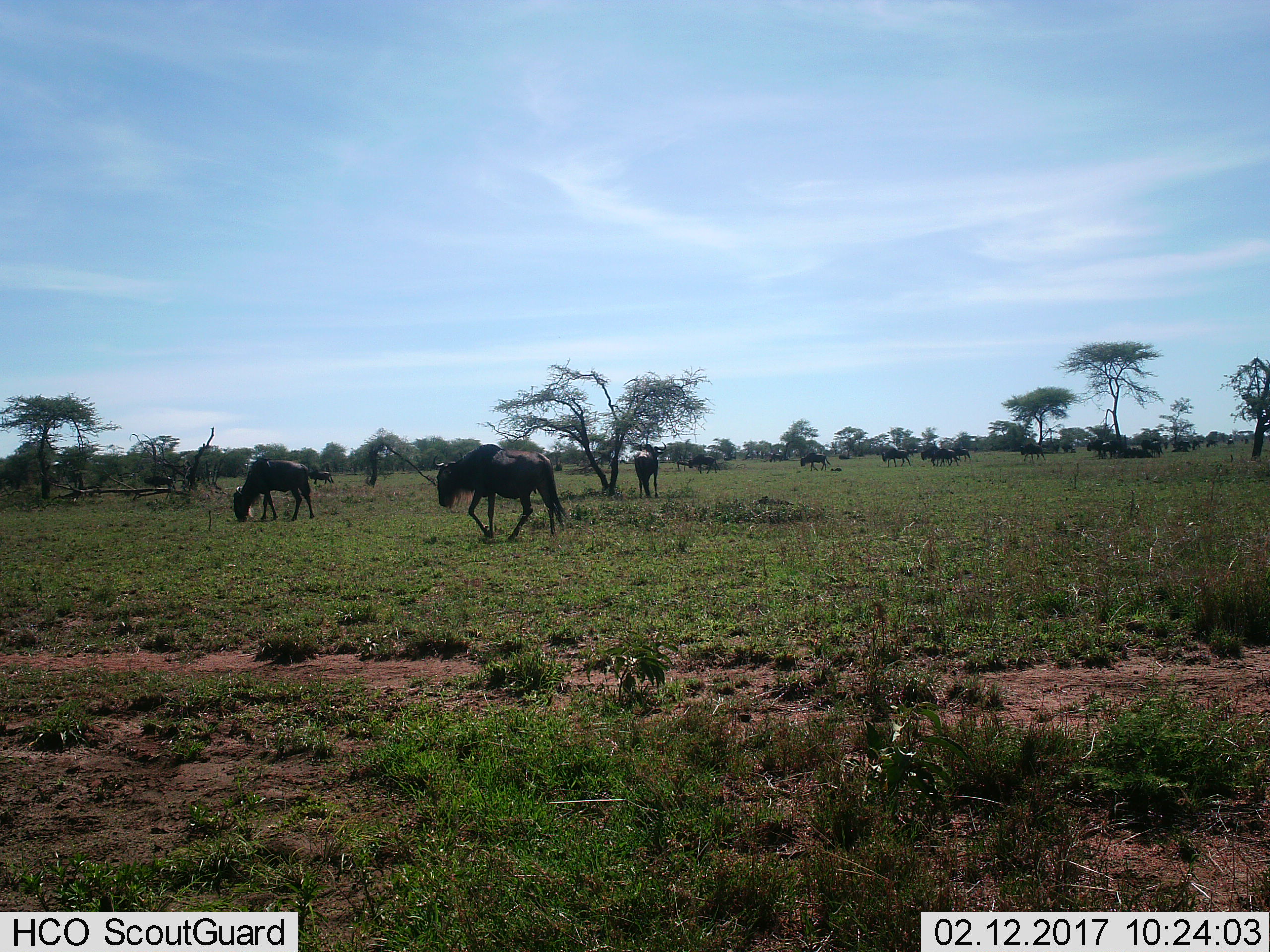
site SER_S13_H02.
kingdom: Animalia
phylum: Chordata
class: Mammalia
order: Artiodactyla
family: Bovidae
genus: Connochaetes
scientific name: Connochaetes taurinus taurinus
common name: blue wildebeest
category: wildebeestblue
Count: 11-50.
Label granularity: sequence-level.